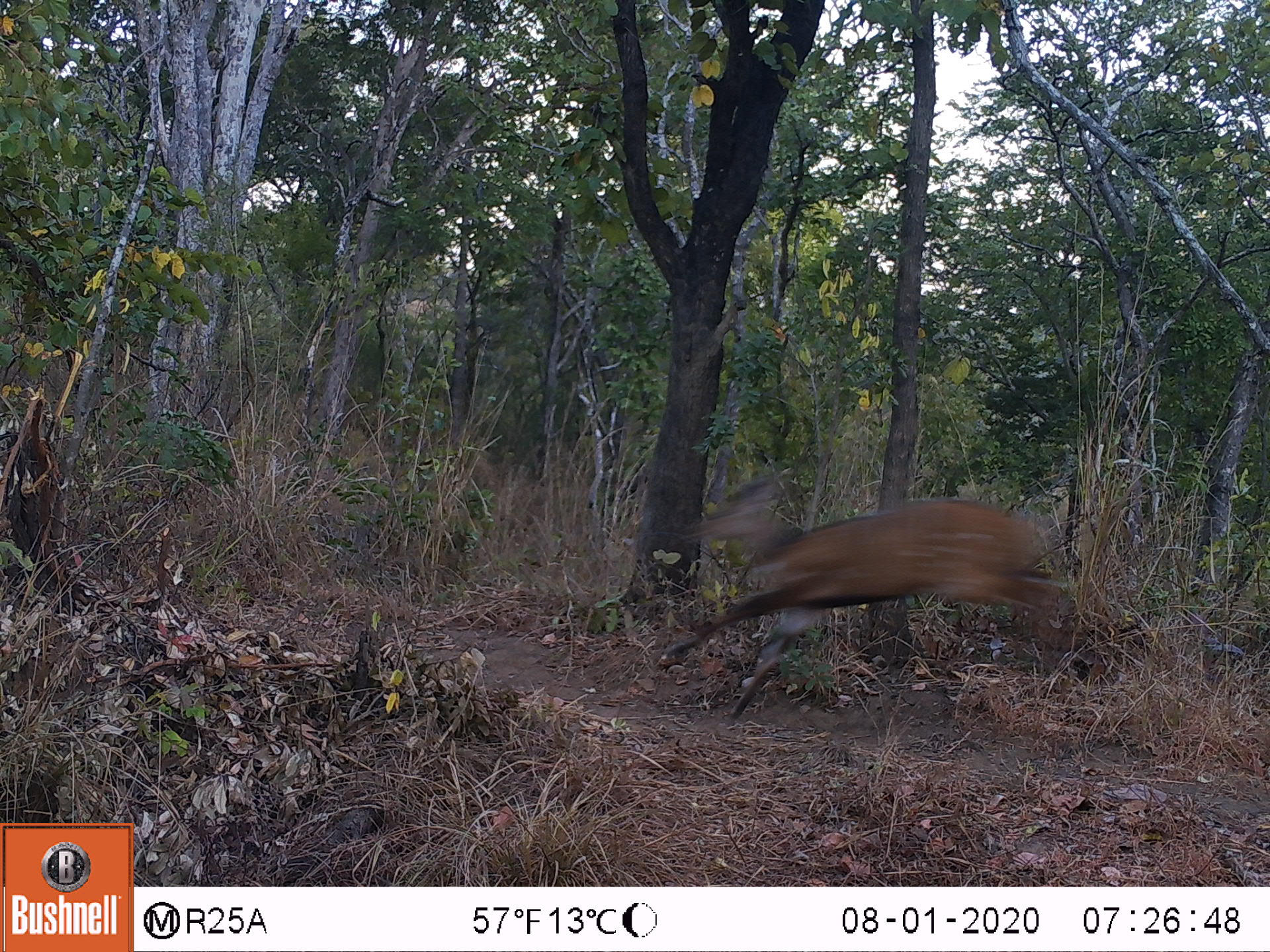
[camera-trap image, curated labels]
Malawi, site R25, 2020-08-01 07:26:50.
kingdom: Animalia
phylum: Chordata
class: Mammalia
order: Artiodactyla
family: Bovidae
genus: Tragelaphus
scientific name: Tragelaphus sylvaticus sylvaticus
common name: cape bushbuck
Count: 1.